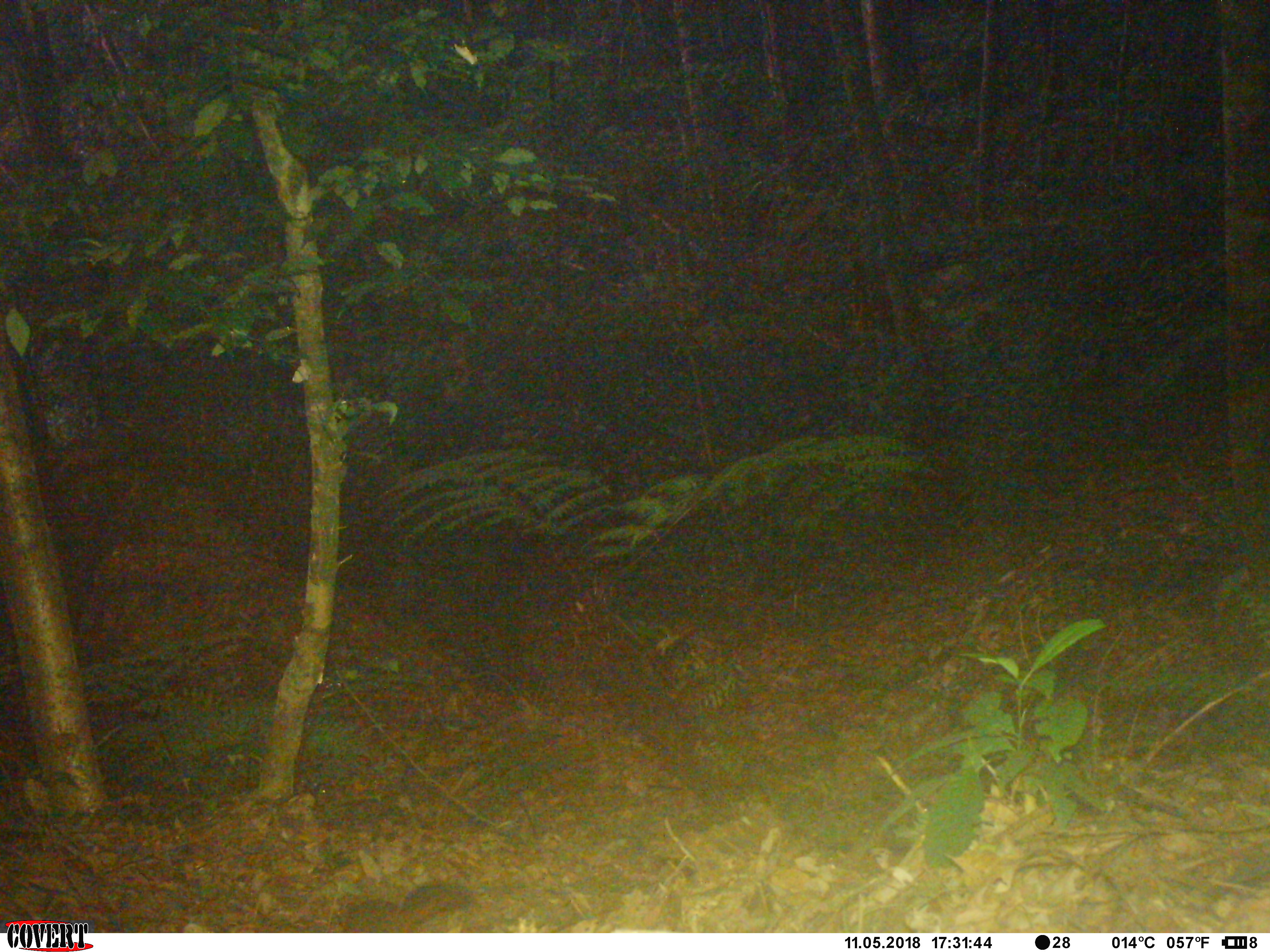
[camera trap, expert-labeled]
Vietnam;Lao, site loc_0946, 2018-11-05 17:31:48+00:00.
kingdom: Animalia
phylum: Chordata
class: Mammalia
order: Rodentia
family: Sciuridae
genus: Dremomys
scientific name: Dremomys rufigenis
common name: red-cheeked squirrel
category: red cheeked squirrel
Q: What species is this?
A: Red cheeked squirrel (red-cheeked squirrel) (Dremomys rufigenis).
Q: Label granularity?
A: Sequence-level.